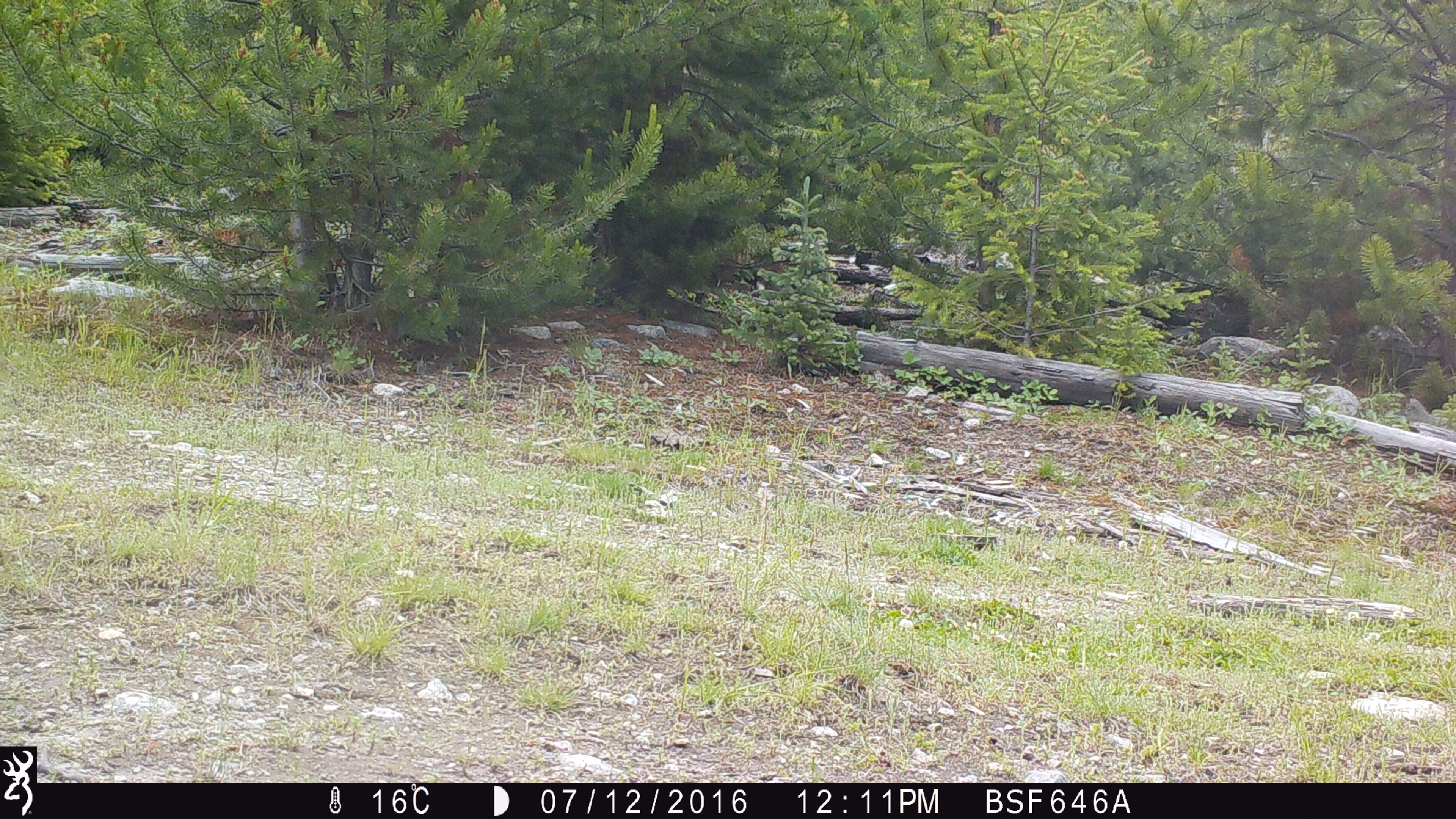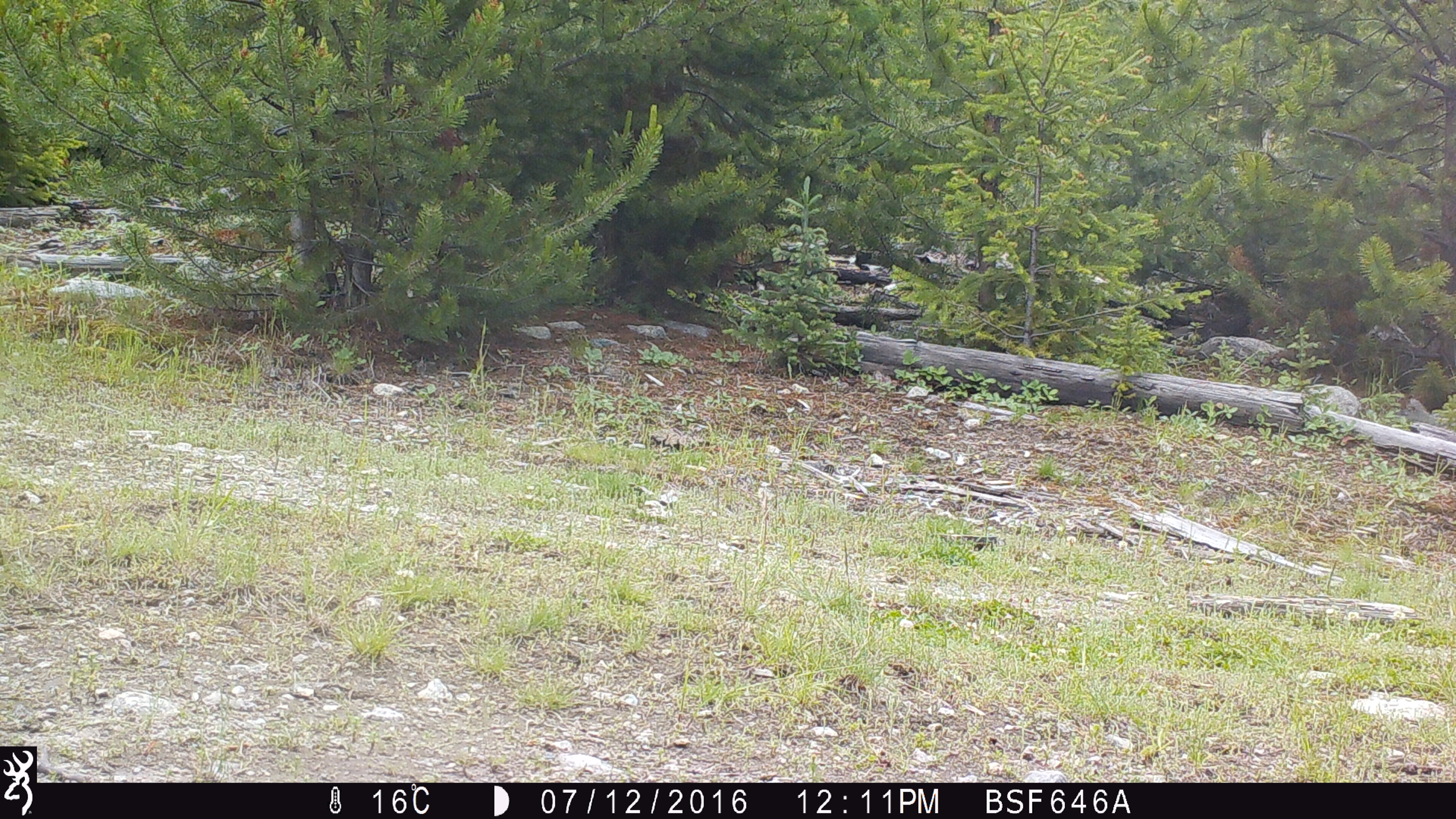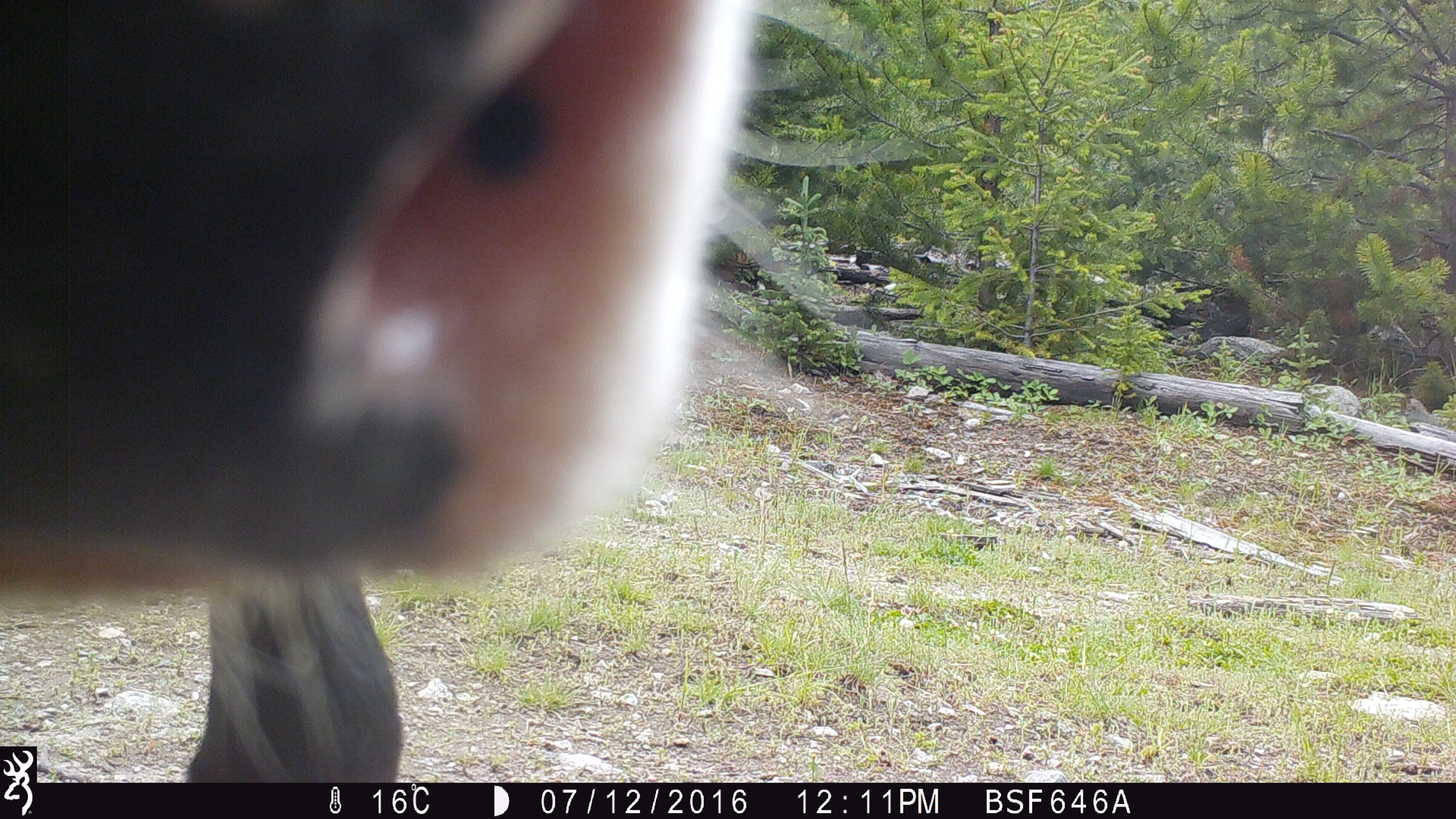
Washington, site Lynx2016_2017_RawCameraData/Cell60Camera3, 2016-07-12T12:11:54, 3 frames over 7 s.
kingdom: Animalia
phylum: Chordata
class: Mammalia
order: Artiodactyla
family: Bovidae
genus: Bos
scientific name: Bos taurus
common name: domestic cattle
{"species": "domestic cattle (Bos taurus)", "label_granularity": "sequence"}